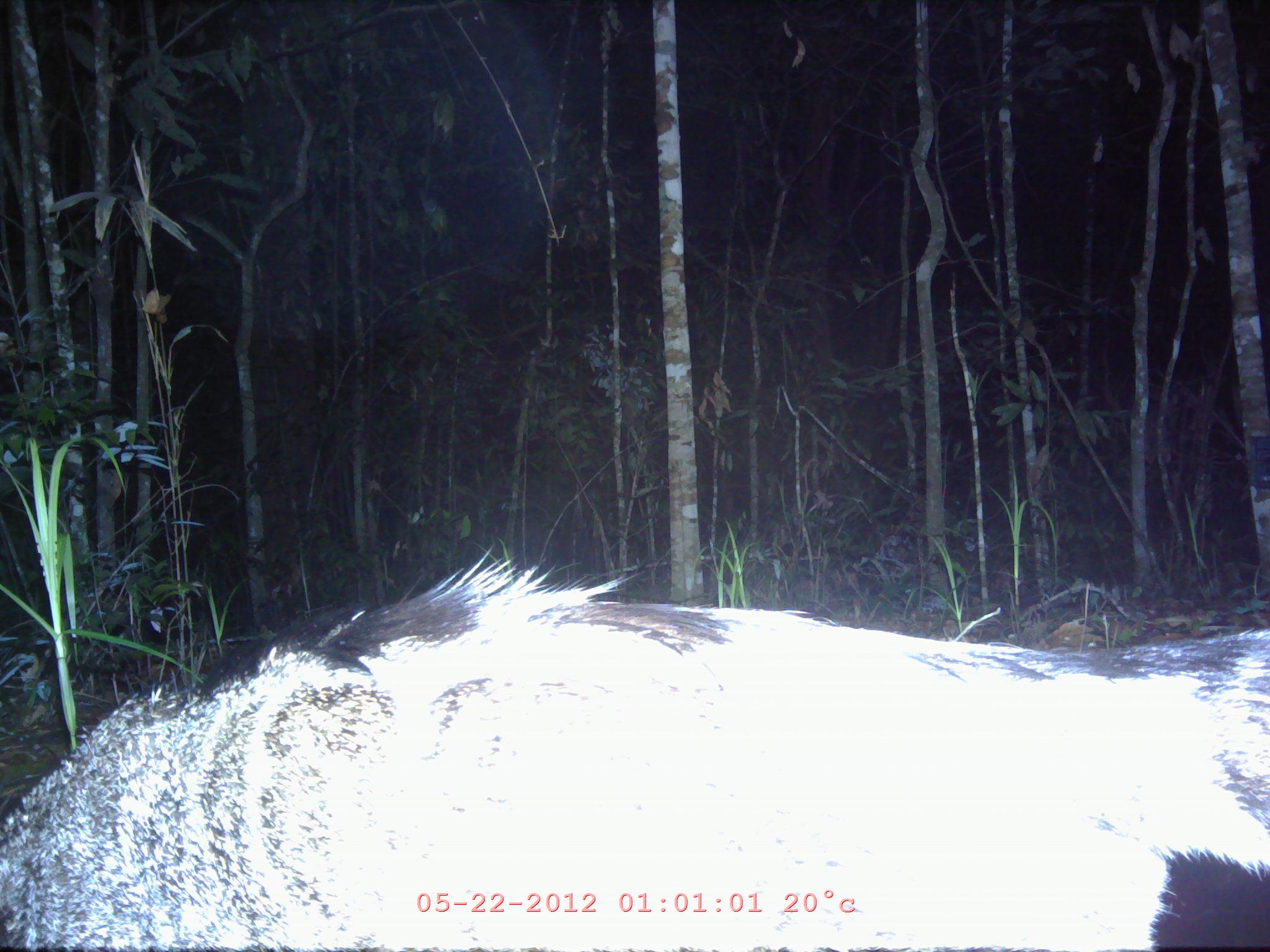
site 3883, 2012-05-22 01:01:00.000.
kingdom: Animalia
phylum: Chordata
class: Mammalia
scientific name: Mammalia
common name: mammals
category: unknown mammal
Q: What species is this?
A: Unknown mammal (mammals) (Mammalia).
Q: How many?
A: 1.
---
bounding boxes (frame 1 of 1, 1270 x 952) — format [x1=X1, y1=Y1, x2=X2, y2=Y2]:
unknown mammal: [x1=0, y1=543, x2=1268, y2=950]